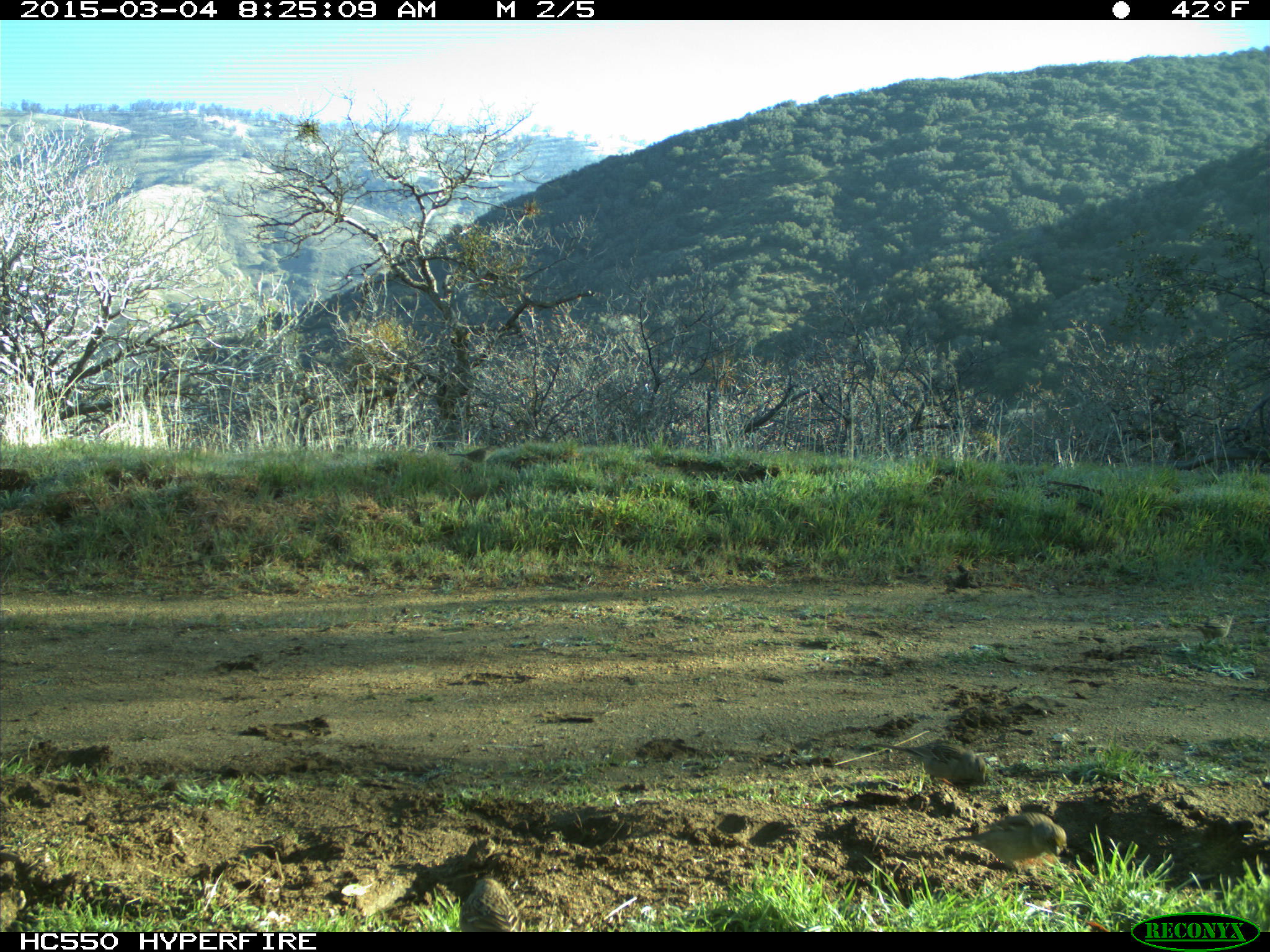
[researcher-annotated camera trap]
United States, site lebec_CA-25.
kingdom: Animalia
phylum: Chordata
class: Aves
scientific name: Aves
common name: birds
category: unidentified bird